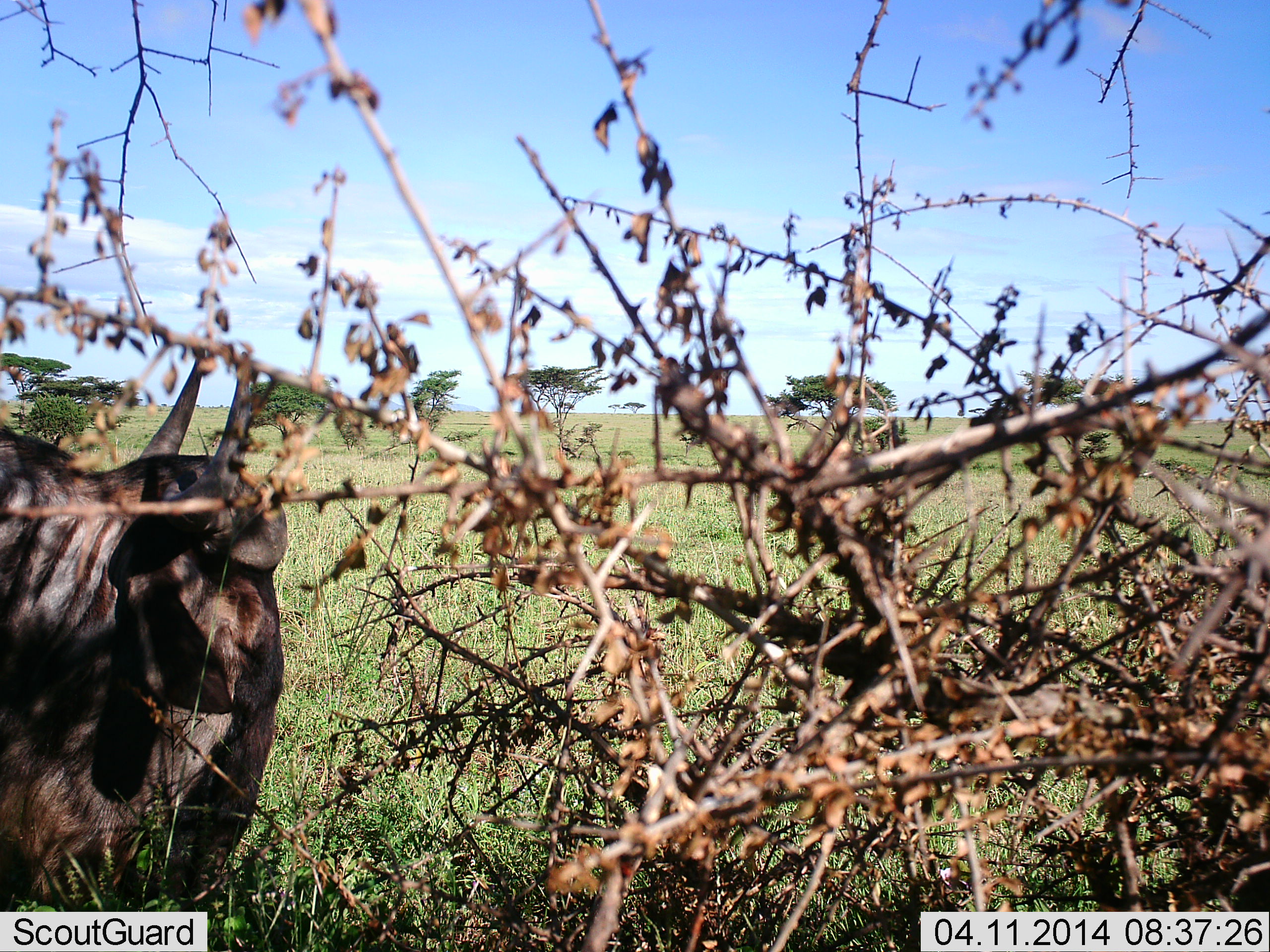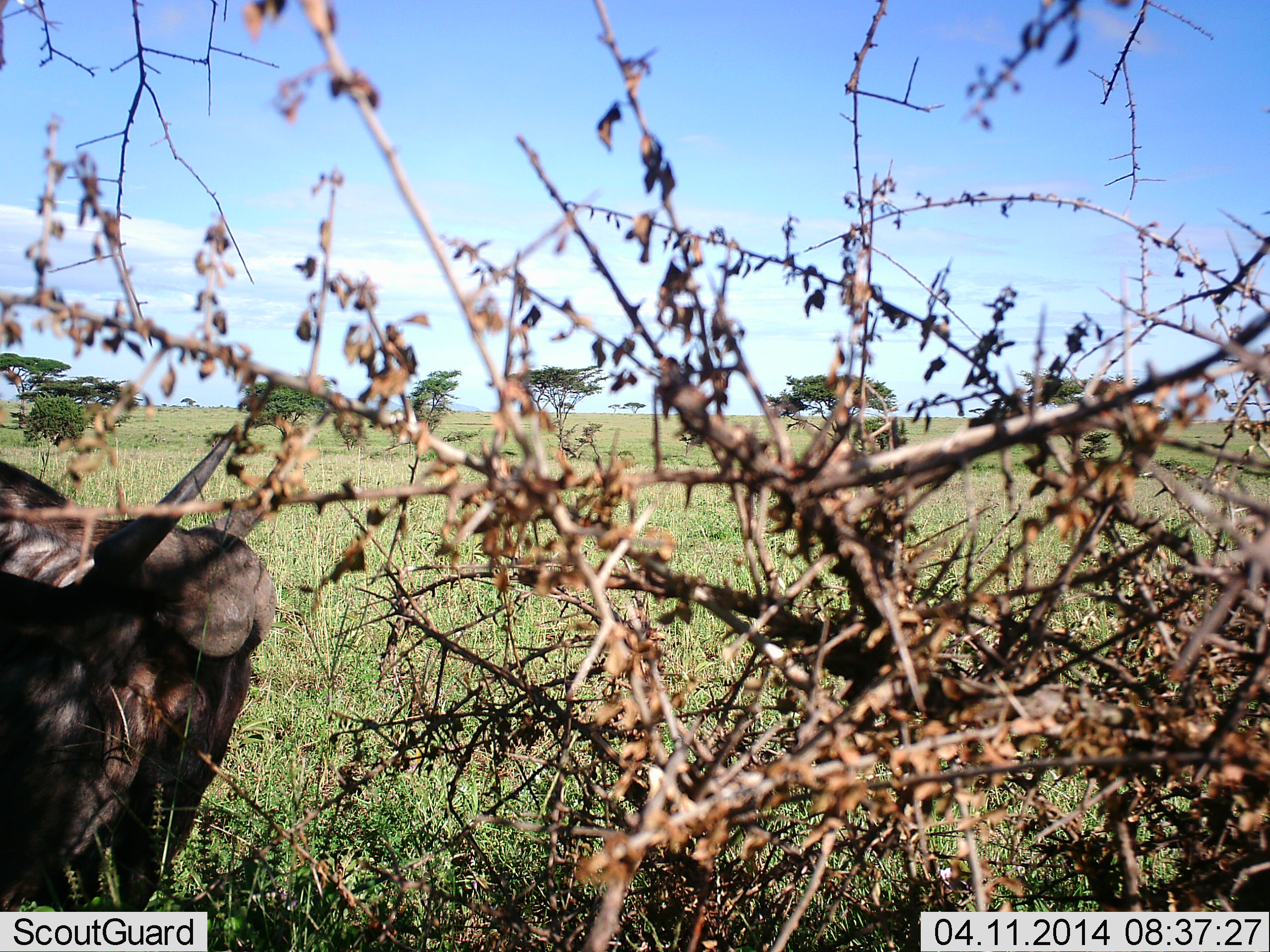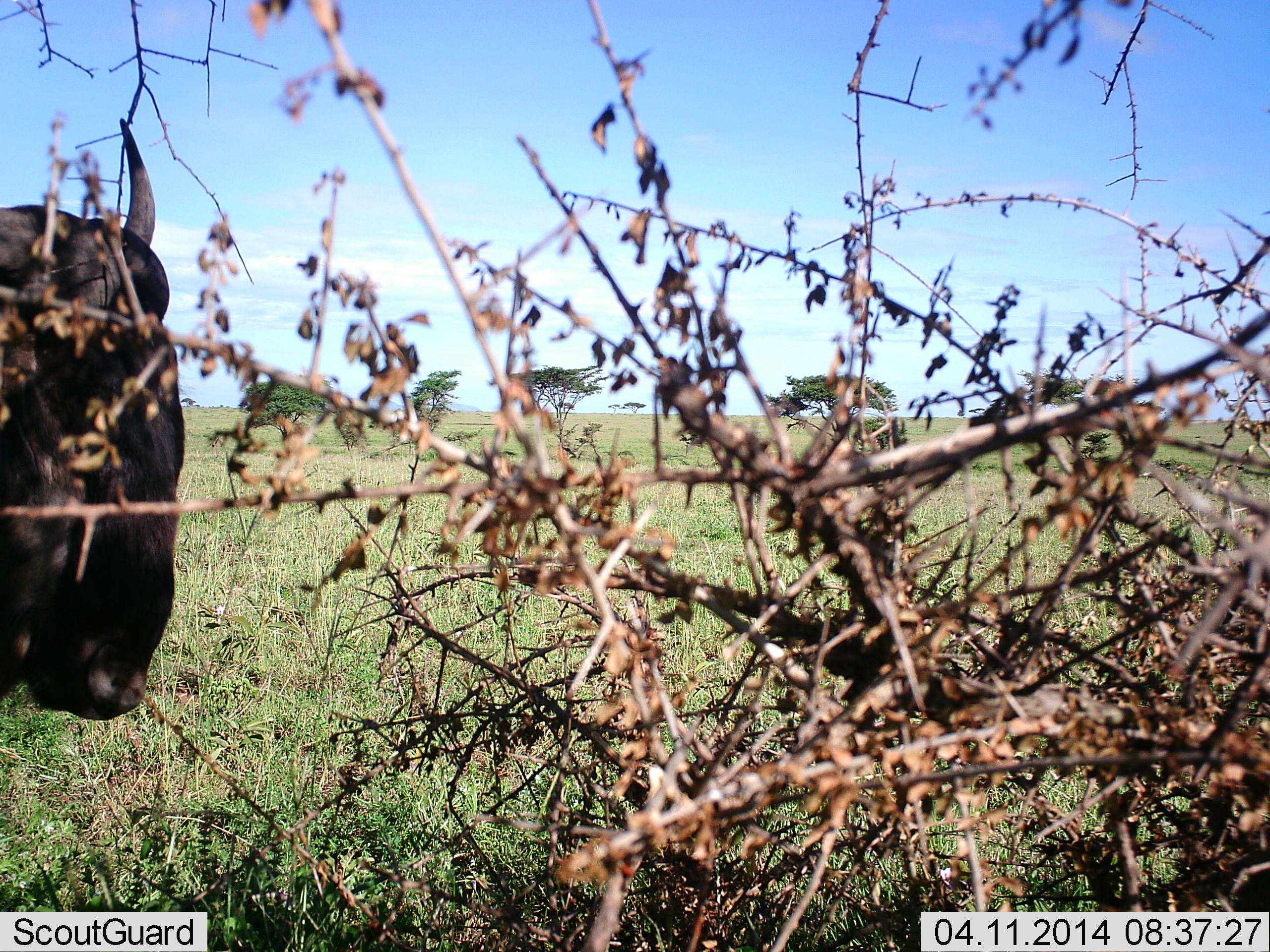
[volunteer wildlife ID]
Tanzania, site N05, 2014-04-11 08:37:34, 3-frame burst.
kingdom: Animalia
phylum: Chordata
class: Mammalia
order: Artiodactyla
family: Bovidae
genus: Connochaetes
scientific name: Connochaetes taurinus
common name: blue wildebeest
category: wildebeest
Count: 1.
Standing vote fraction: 60%.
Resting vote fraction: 0%.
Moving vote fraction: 30%.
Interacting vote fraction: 0%.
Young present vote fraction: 0%.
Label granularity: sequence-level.